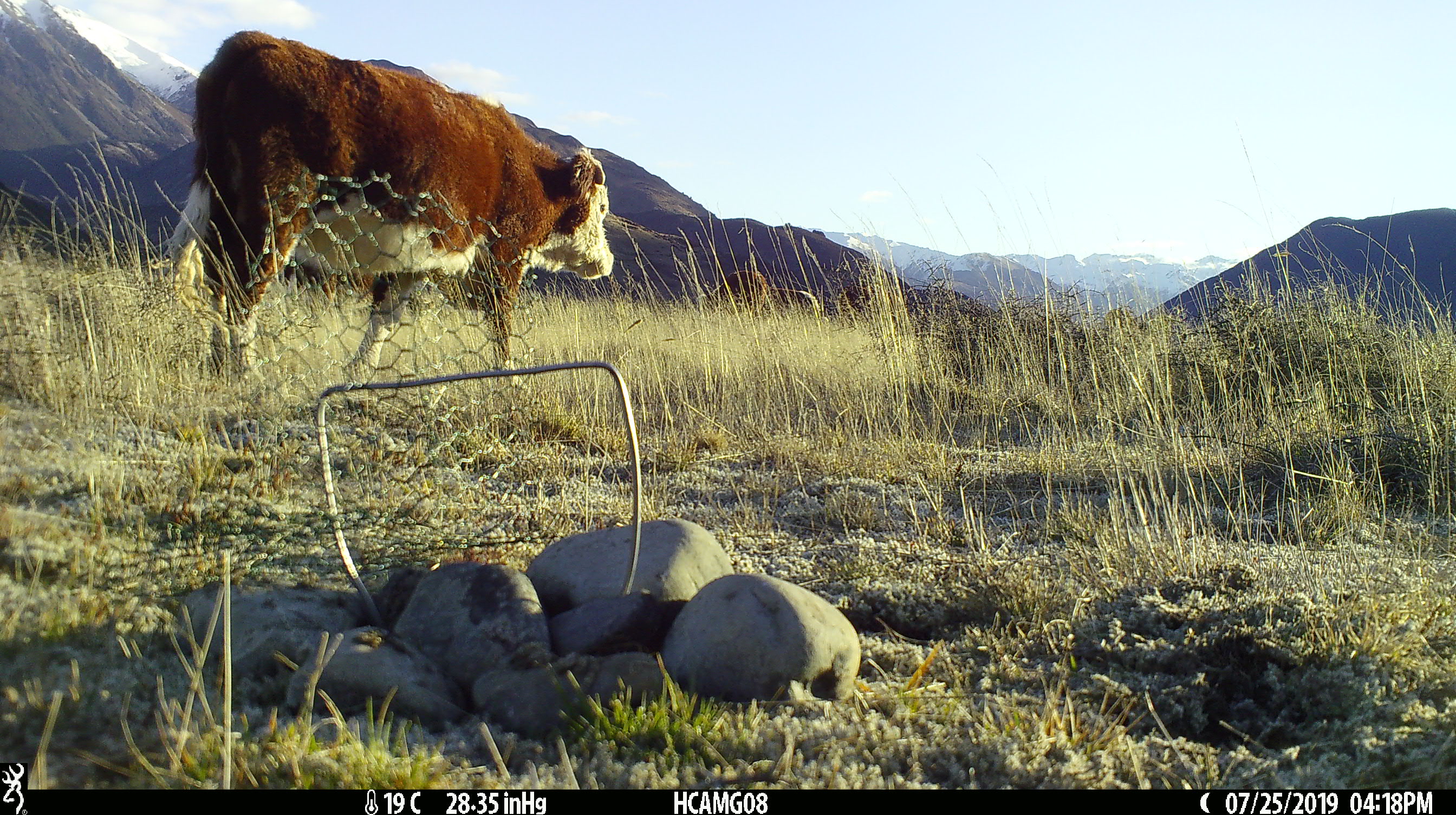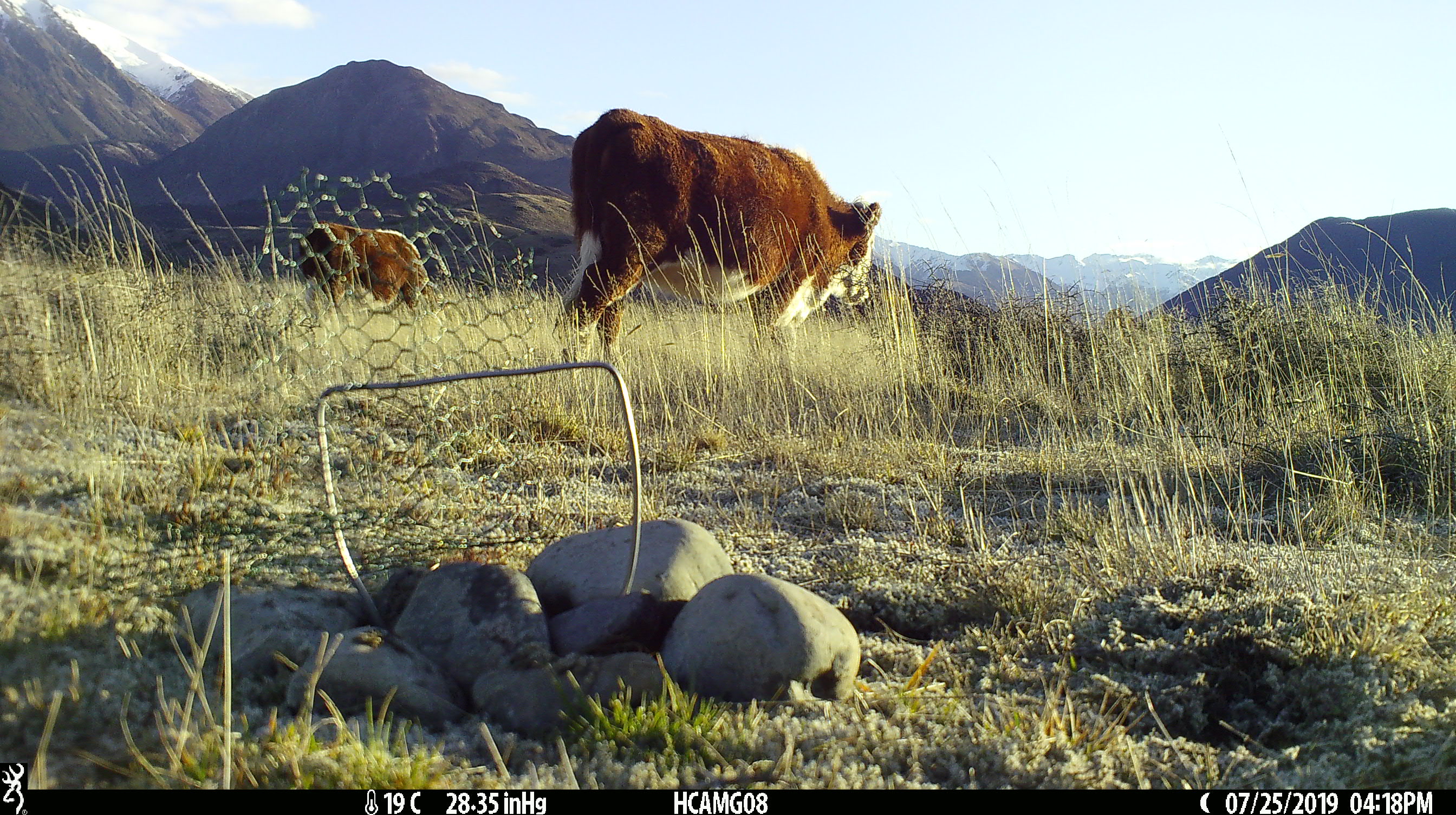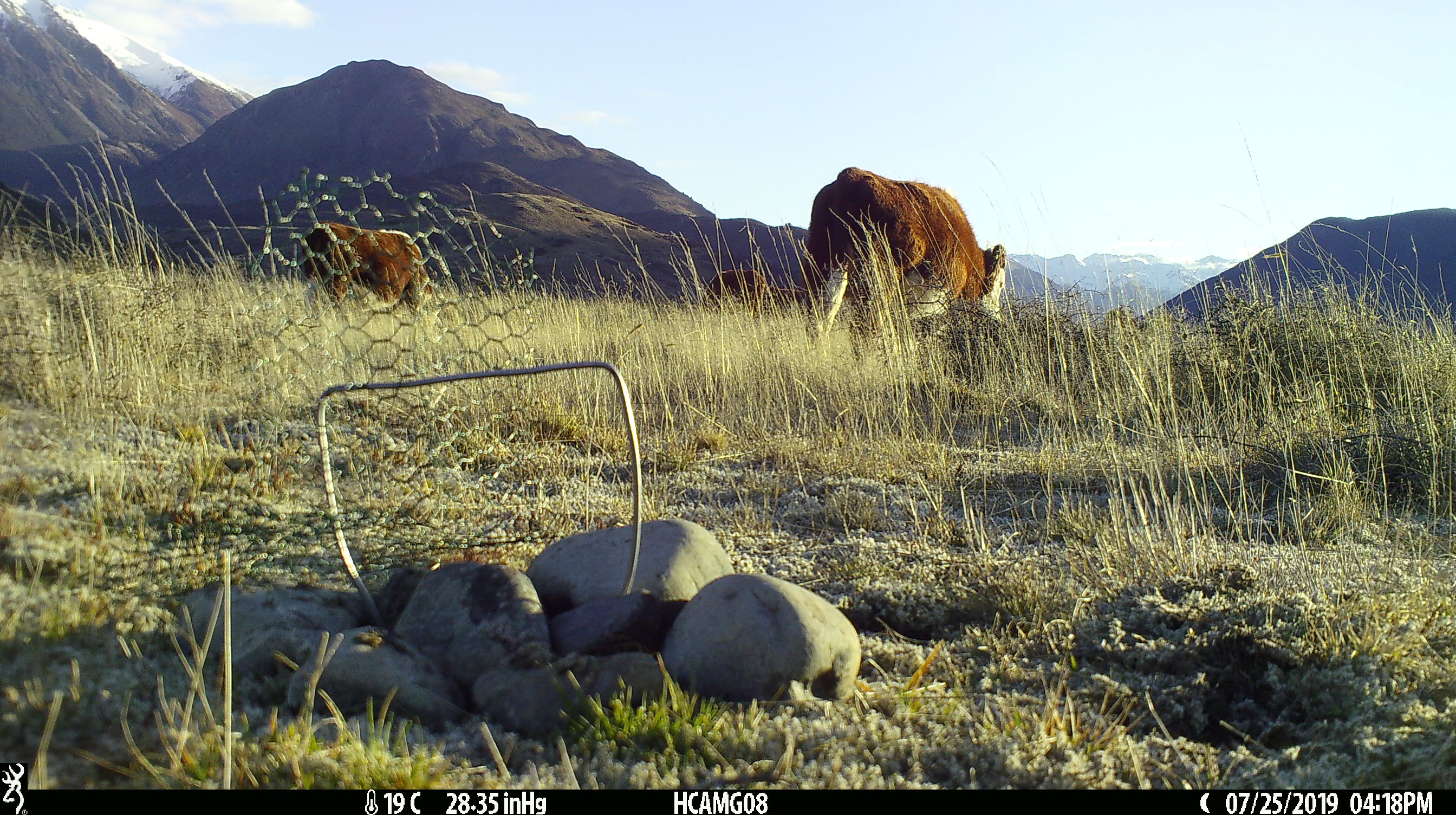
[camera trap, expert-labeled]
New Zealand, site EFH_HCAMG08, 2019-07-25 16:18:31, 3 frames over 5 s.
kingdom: Animalia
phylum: Chordata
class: Mammalia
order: Artiodactyla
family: Bovidae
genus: Bos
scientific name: Bos taurus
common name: domestic cow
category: cow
Cow (domestic cow) (Bos taurus).